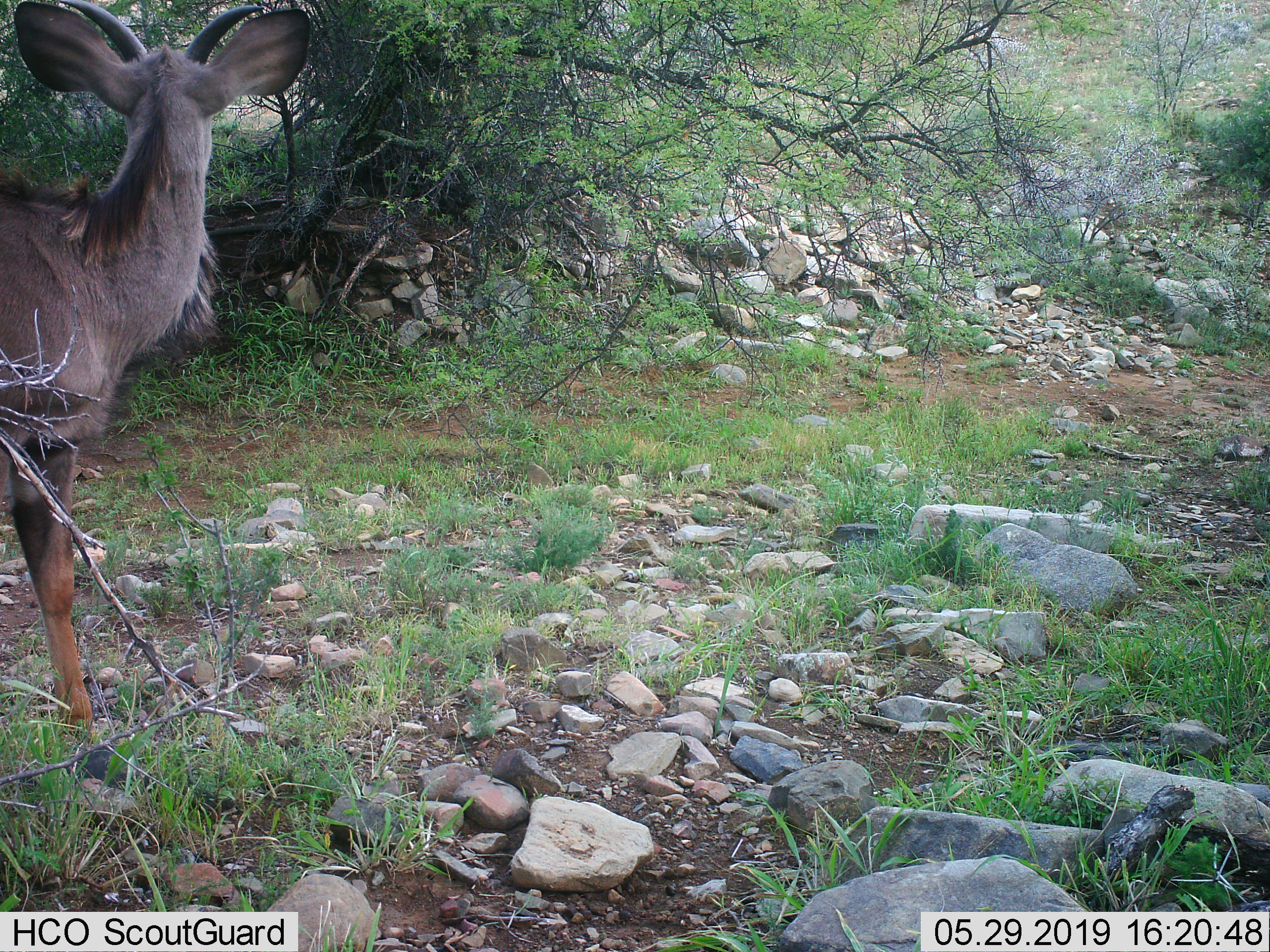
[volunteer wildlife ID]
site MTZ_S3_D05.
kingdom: Animalia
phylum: Chordata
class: Mammalia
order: Artiodactyla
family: Bovidae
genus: Tragelaphus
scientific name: Tragelaphus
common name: kudu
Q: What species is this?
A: Kudu (Tragelaphus).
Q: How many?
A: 1.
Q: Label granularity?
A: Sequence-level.